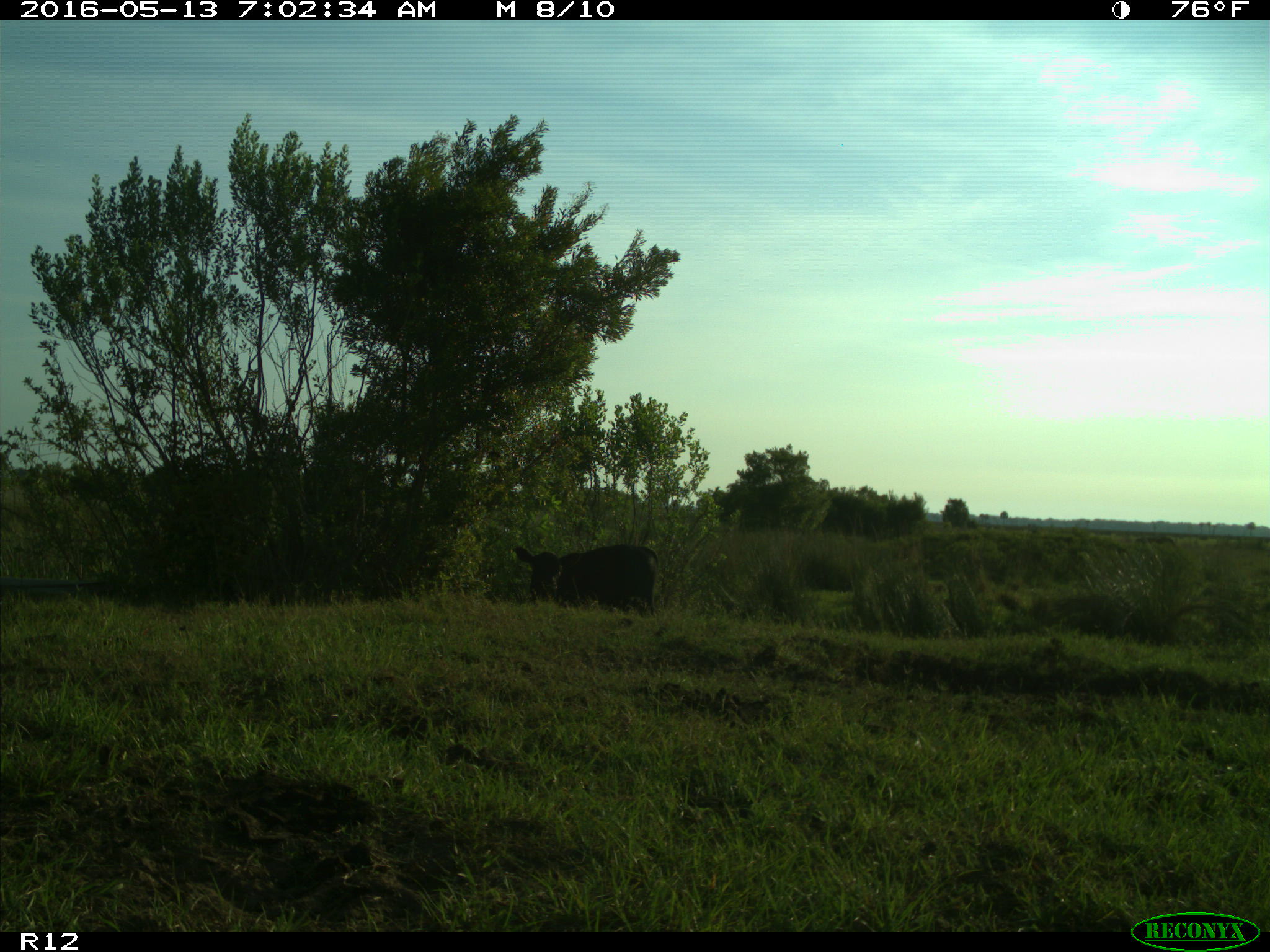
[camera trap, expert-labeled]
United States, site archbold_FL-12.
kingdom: Animalia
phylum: Chordata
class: Mammalia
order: Artiodactyla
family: Bovidae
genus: Bos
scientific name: Bos taurus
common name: domestic cow